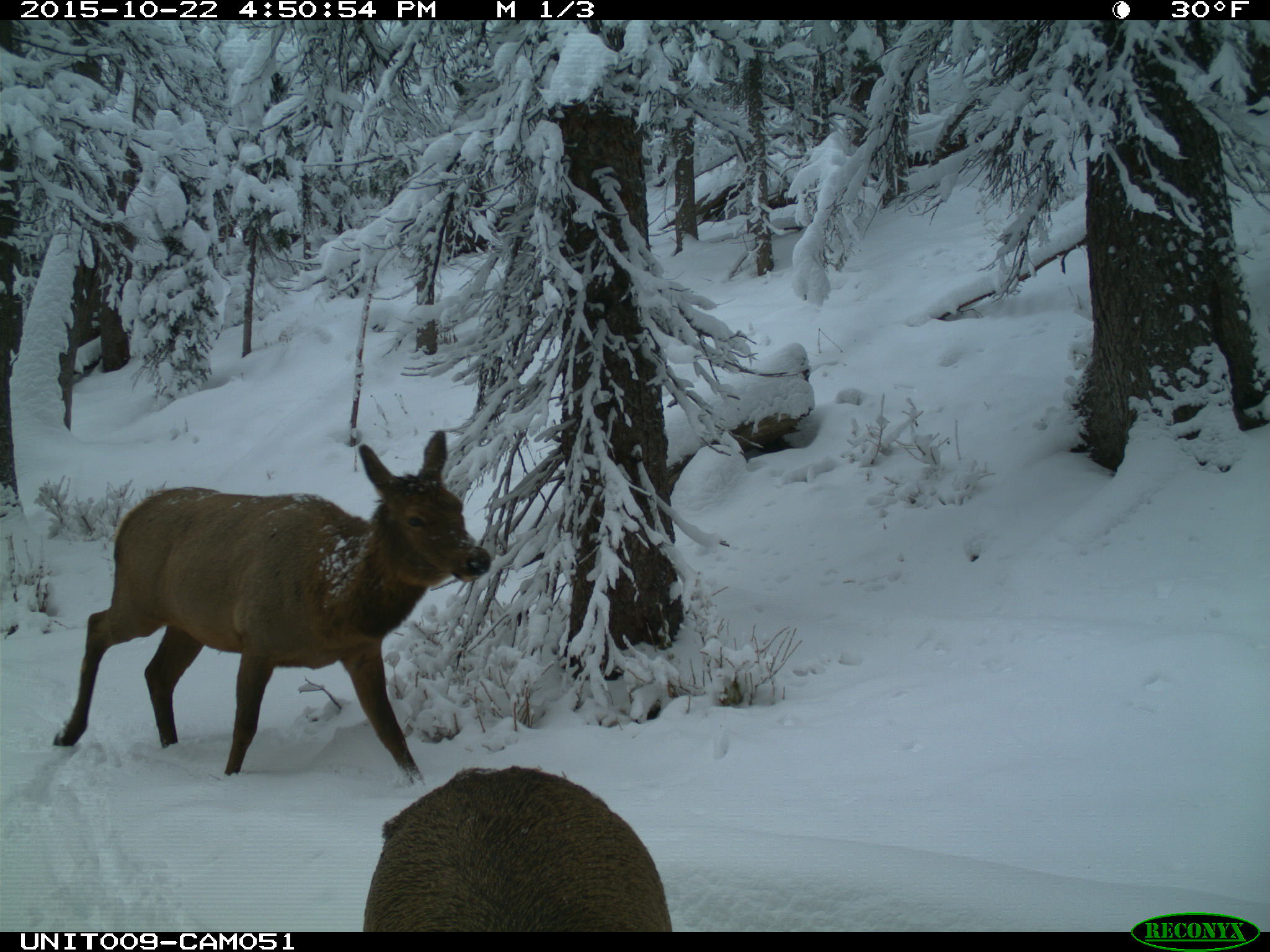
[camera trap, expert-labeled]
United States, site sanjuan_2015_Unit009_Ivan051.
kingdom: Animalia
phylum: Chordata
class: Mammalia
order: Artiodactyla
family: Cervidae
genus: Cervus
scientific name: Cervus elaphus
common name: red deer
Cervus elaphus (red deer).